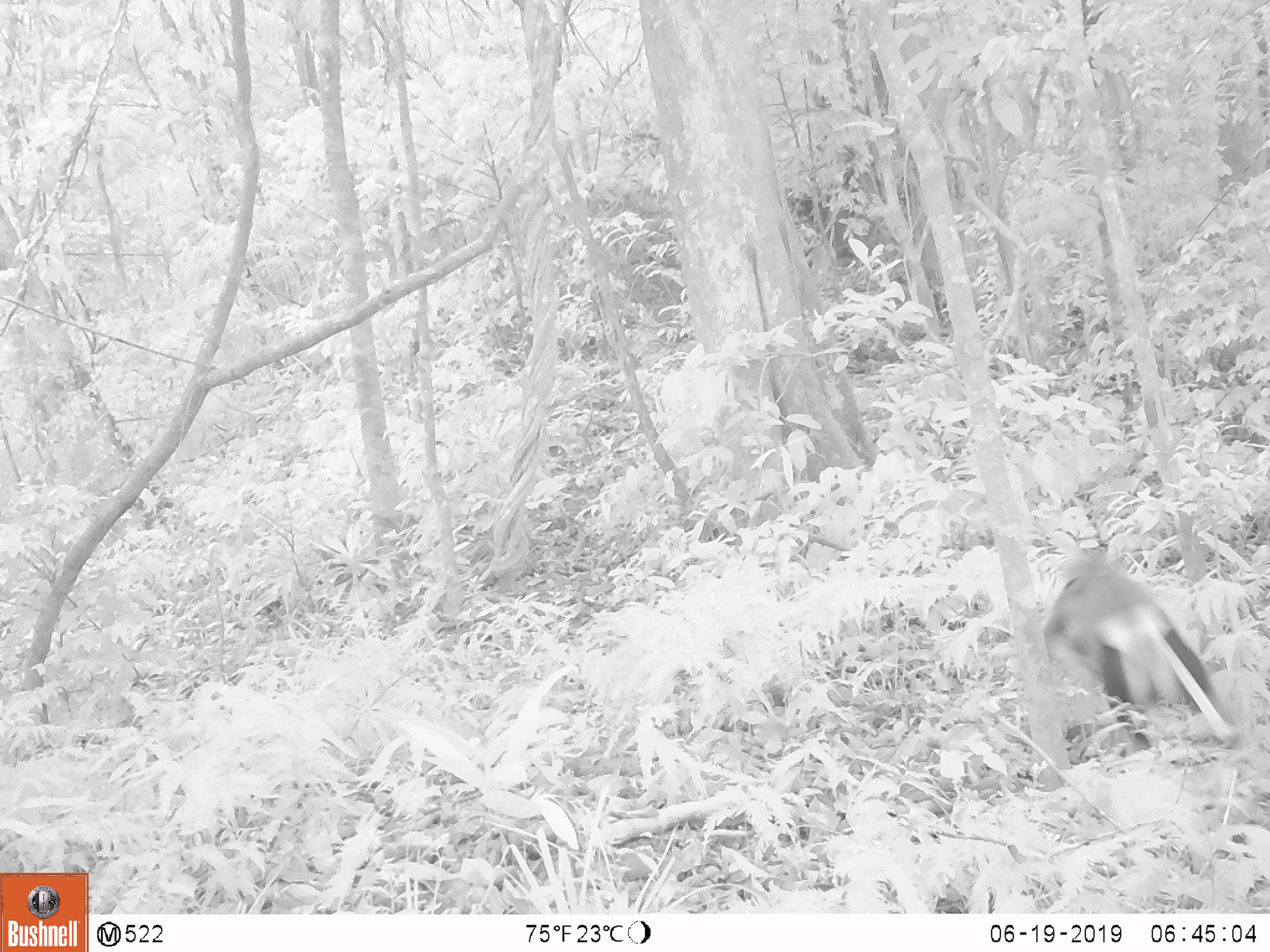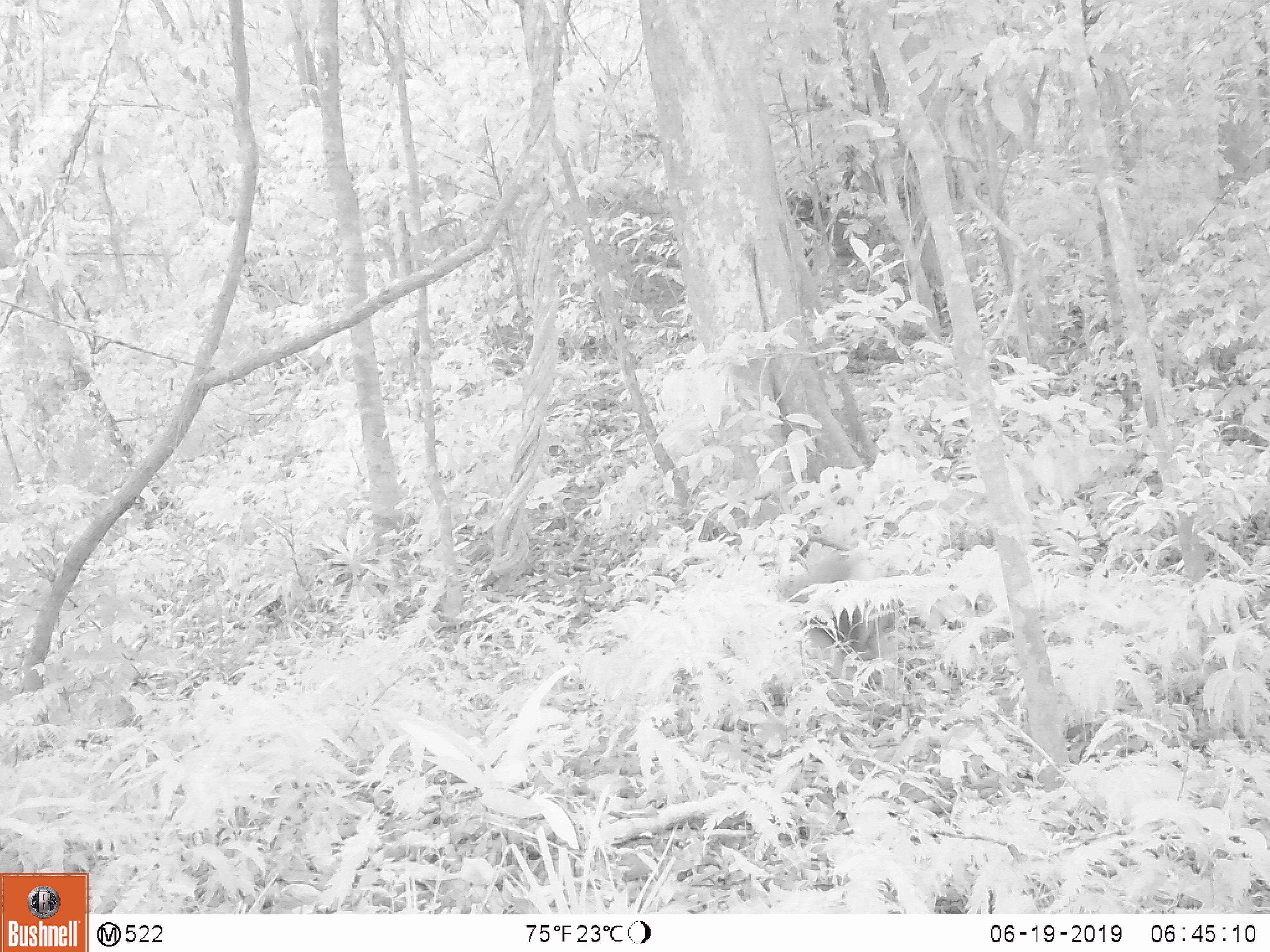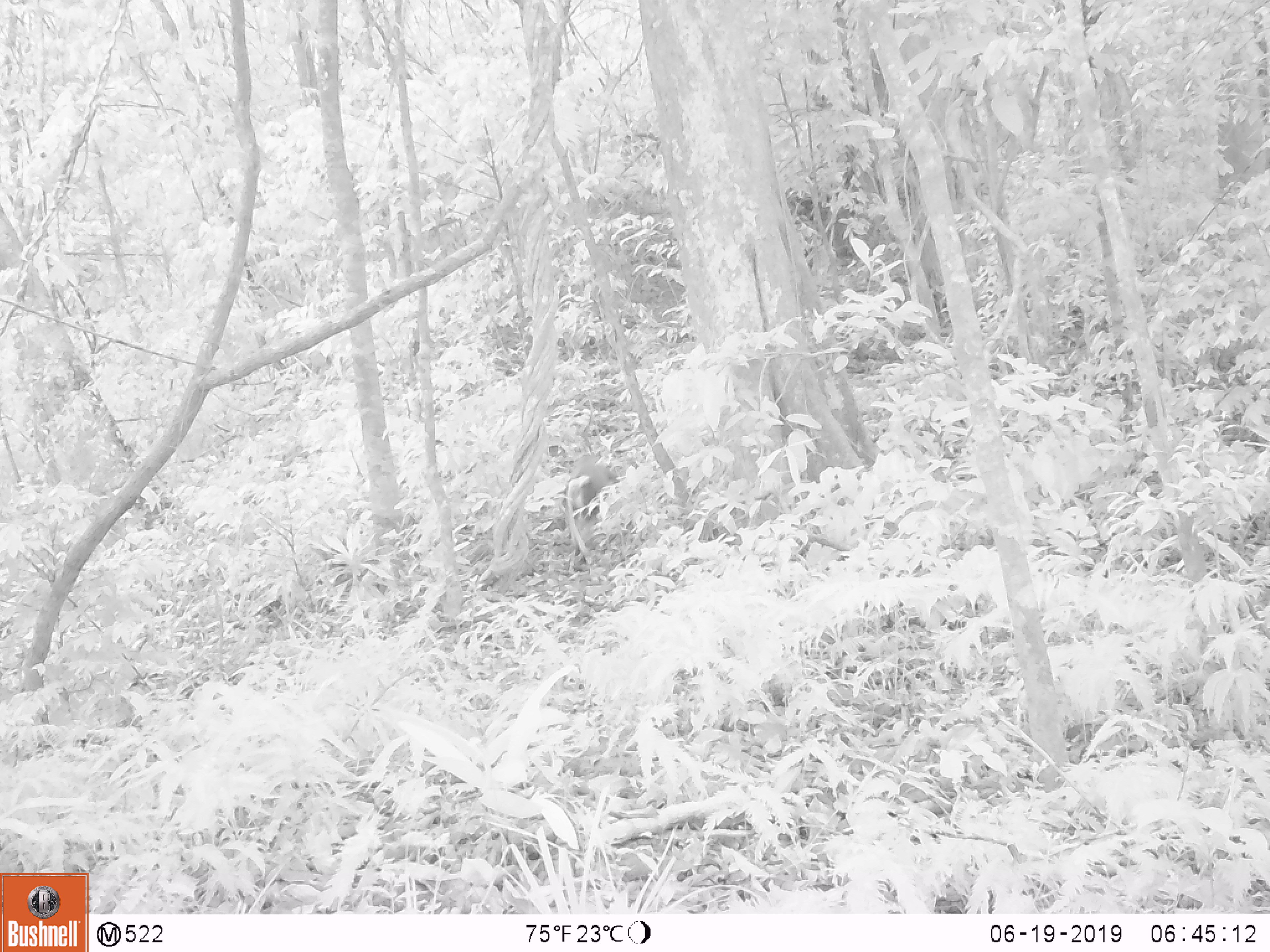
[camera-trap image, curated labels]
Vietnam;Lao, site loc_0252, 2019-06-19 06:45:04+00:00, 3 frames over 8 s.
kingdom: Animalia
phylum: Chordata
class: Mammalia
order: Primates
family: Cercopithecidae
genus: Pygathrix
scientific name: Pygathrix nemaeus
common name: red-shanked douc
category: red shanked douc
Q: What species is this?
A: Red shanked douc (red-shanked douc) (Pygathrix nemaeus).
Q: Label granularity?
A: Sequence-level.